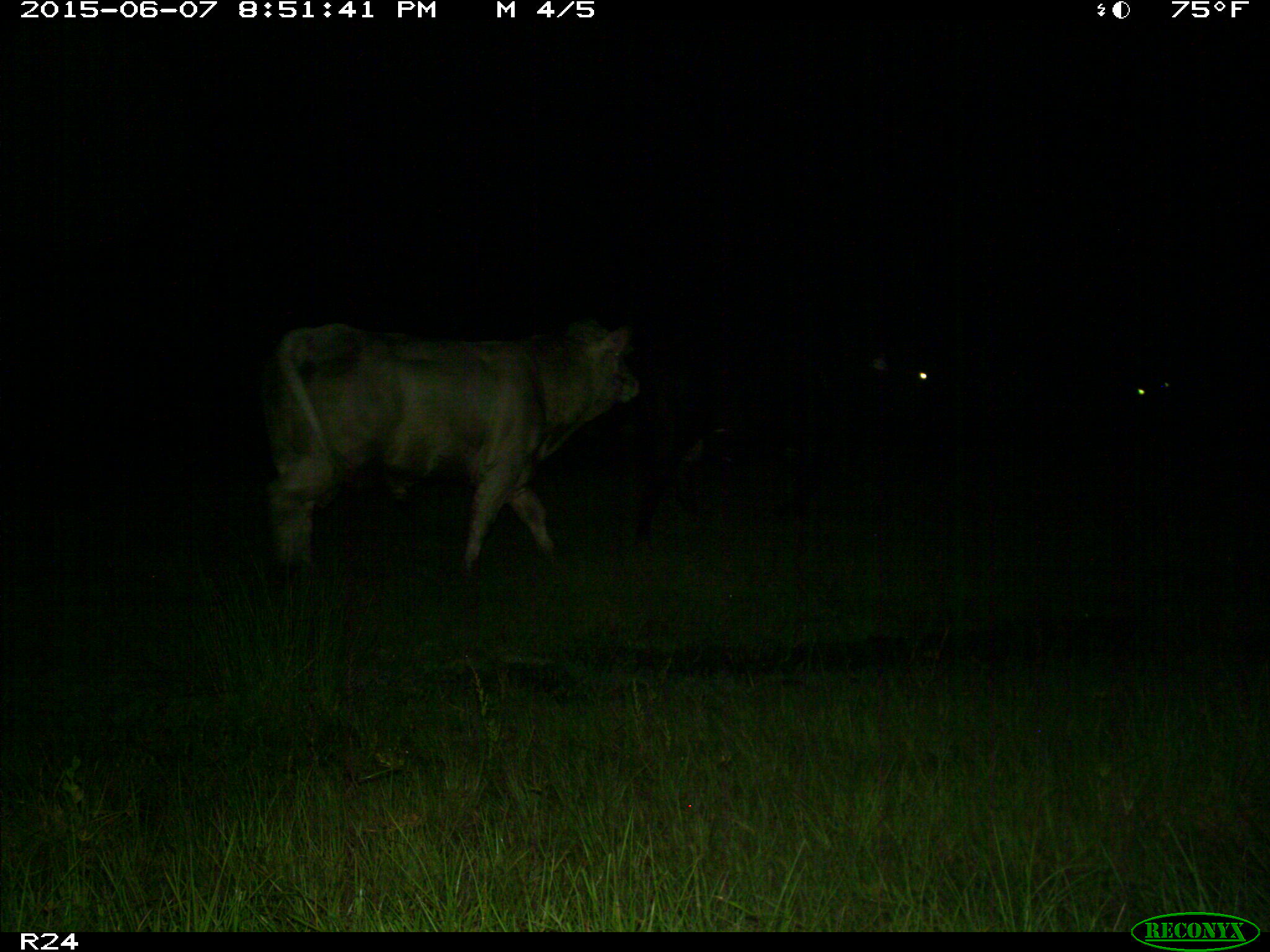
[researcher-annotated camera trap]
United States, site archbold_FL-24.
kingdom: Animalia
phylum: Chordata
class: Mammalia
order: Artiodactyla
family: Bovidae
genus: Bos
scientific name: Bos taurus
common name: domestic cow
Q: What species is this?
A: Bos taurus (domestic cow).